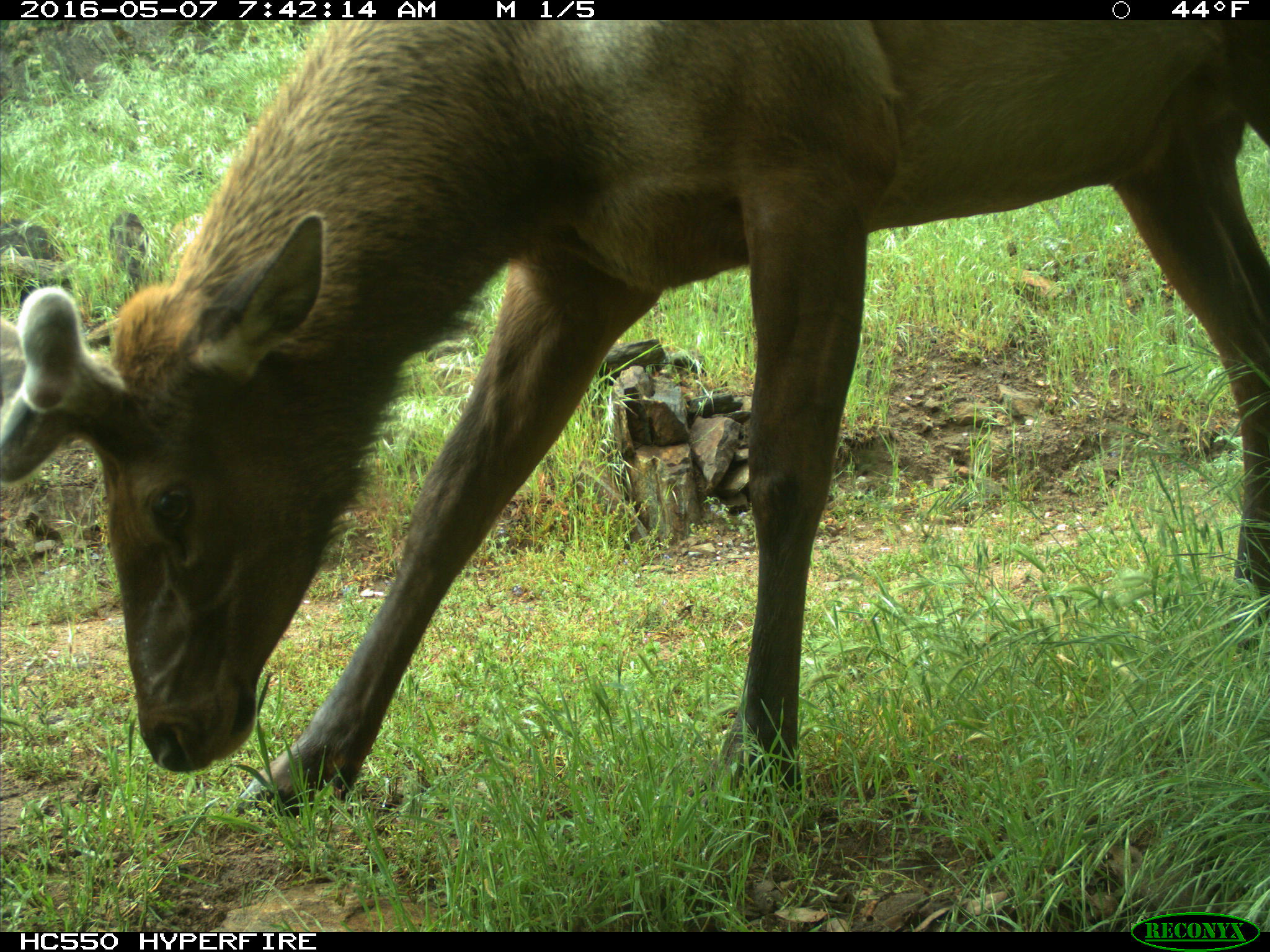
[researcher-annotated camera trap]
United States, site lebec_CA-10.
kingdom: Animalia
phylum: Chordata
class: Mammalia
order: Artiodactyla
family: Cervidae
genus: Cervus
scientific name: Cervus canadensis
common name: elk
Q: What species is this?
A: Cervus canadensis (elk).